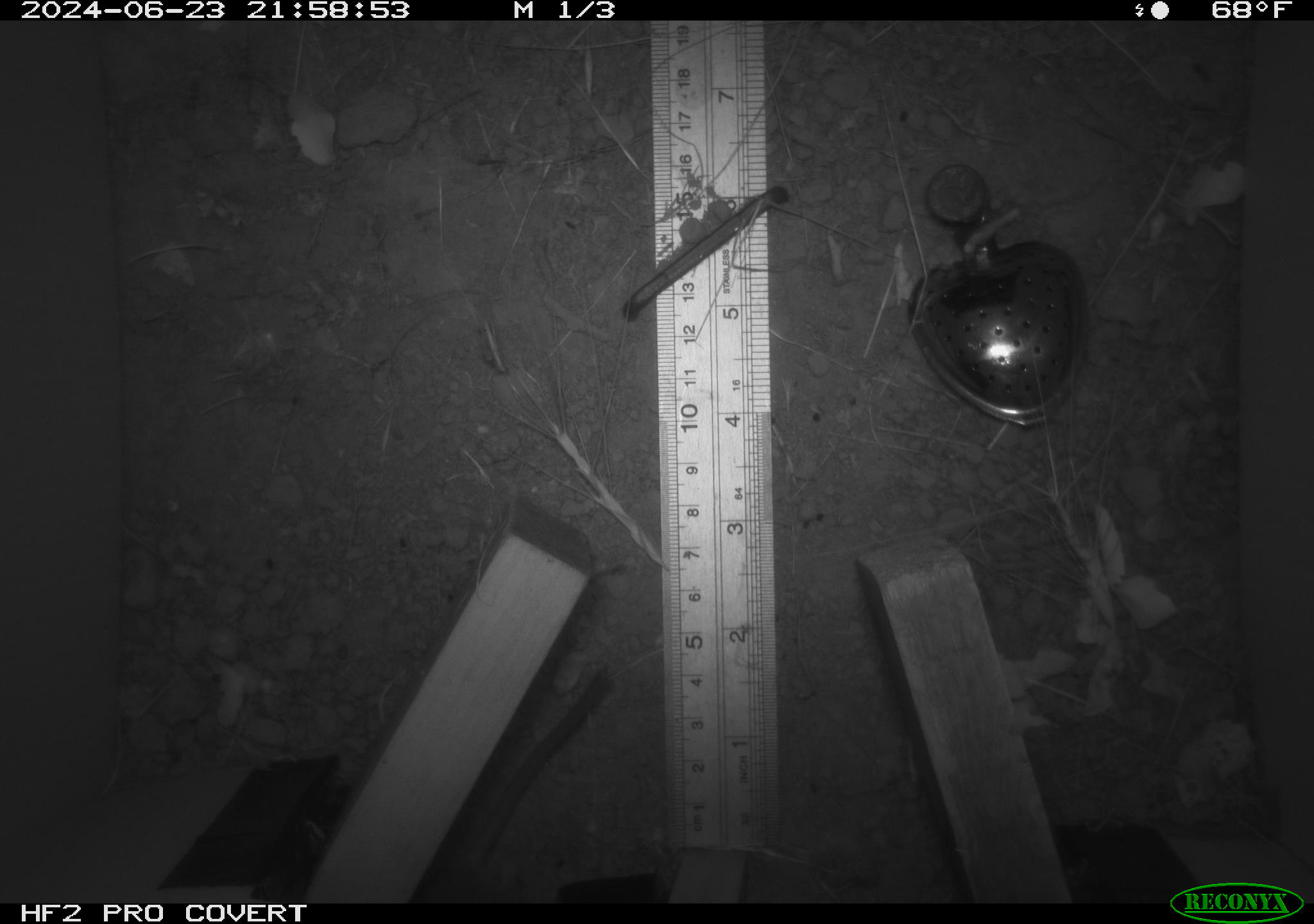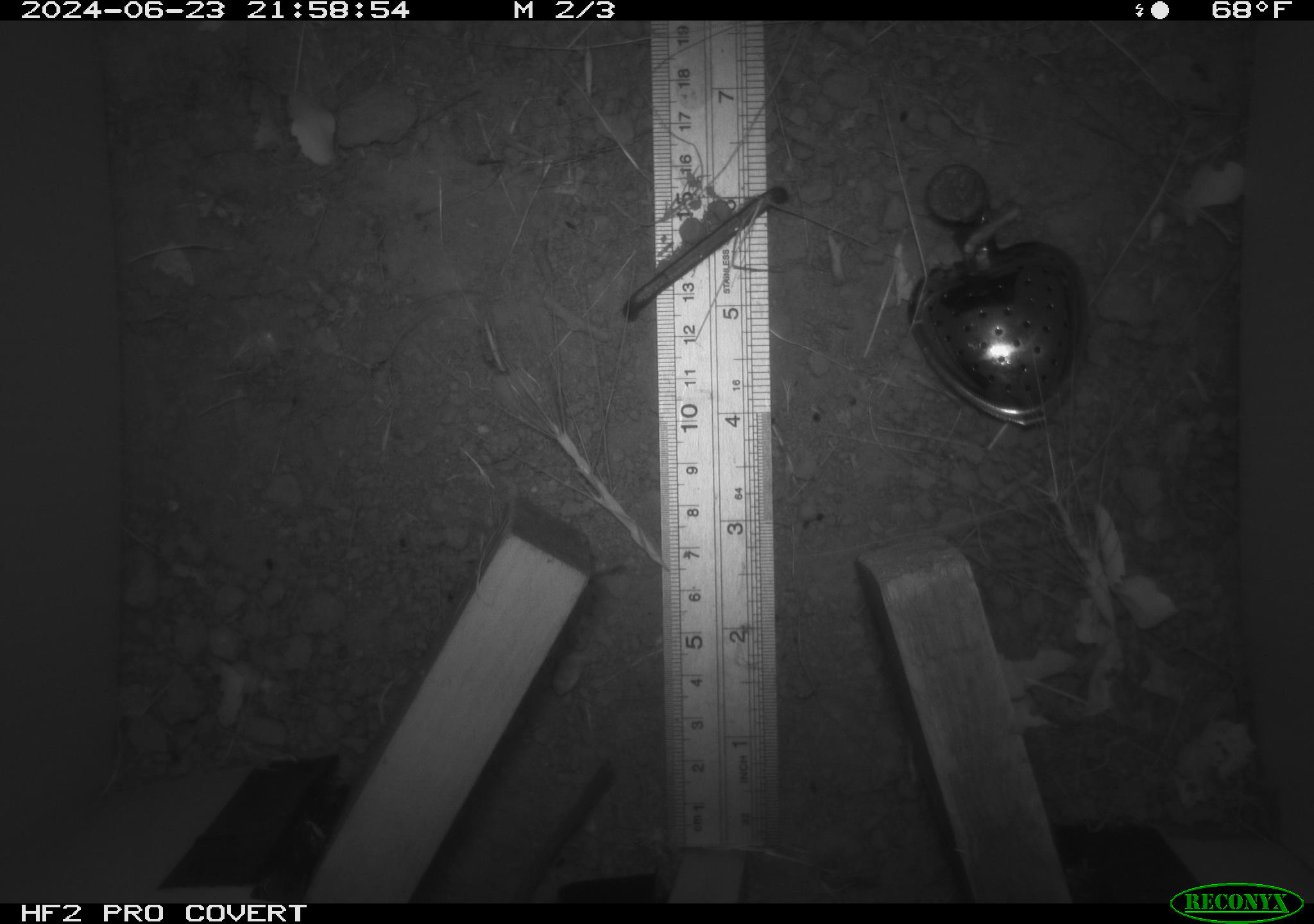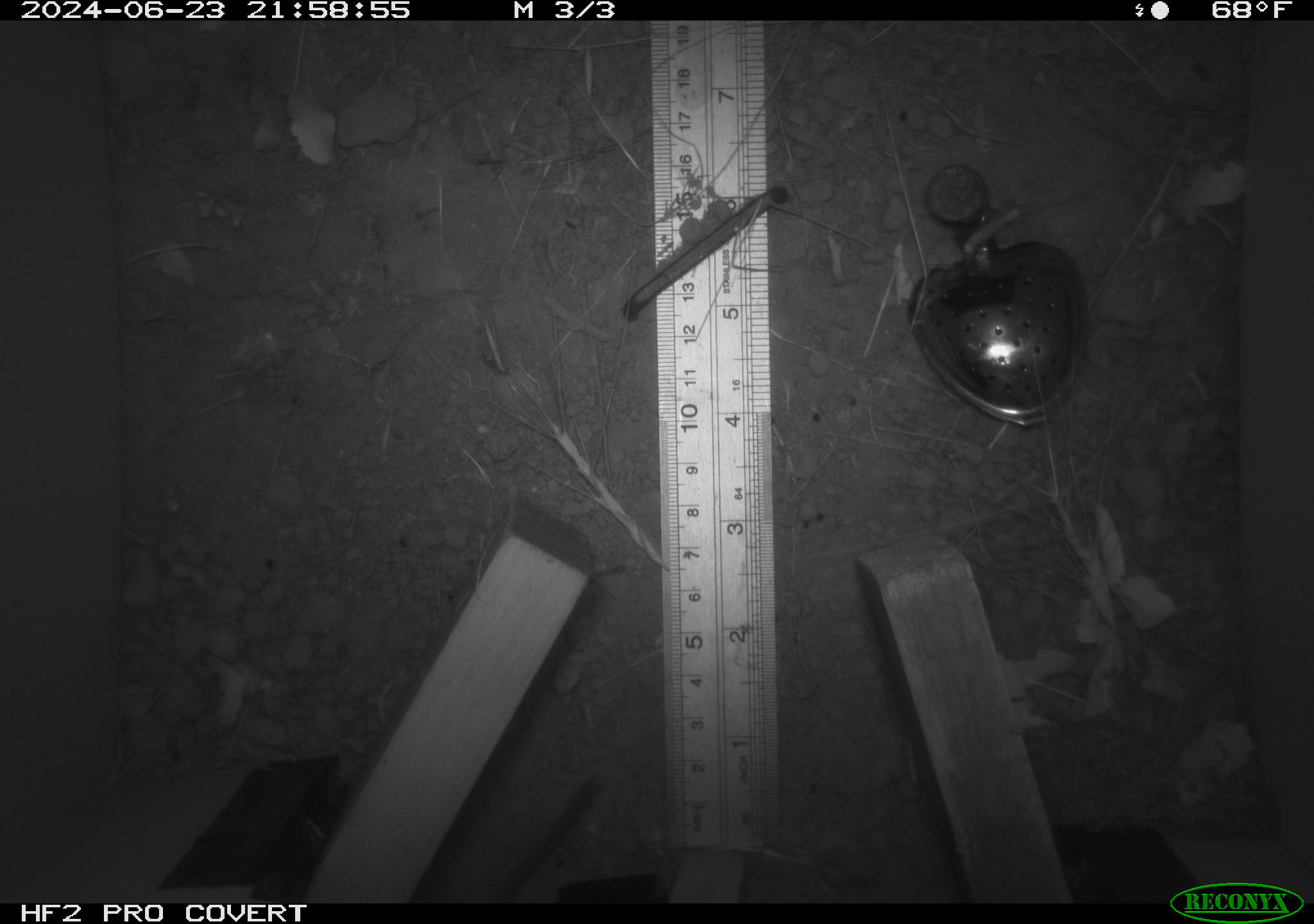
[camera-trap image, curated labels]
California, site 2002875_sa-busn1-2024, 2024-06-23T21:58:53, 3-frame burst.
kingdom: Animalia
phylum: Chordata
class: Mammalia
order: Rodentia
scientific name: Rodentia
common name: rodent